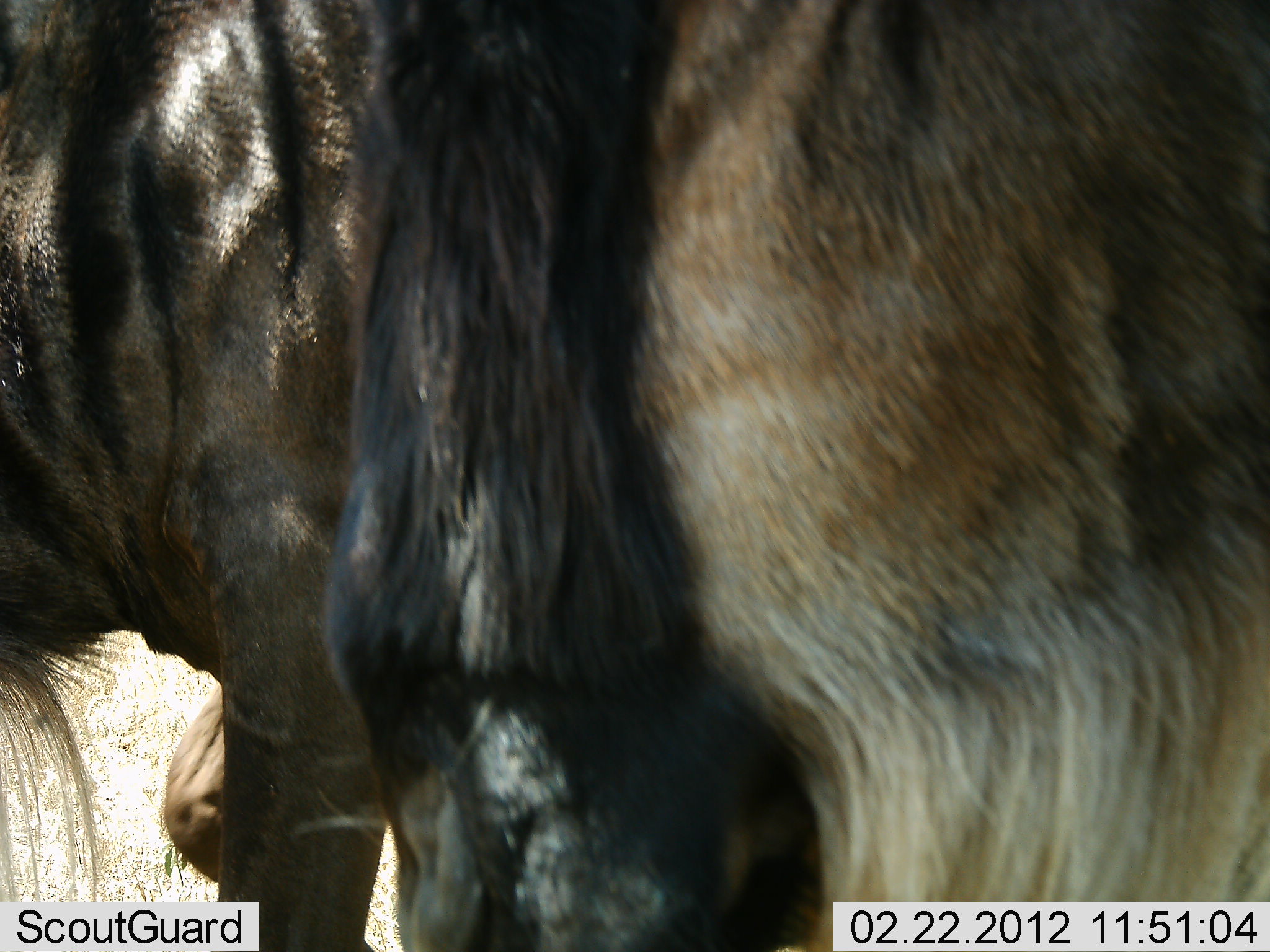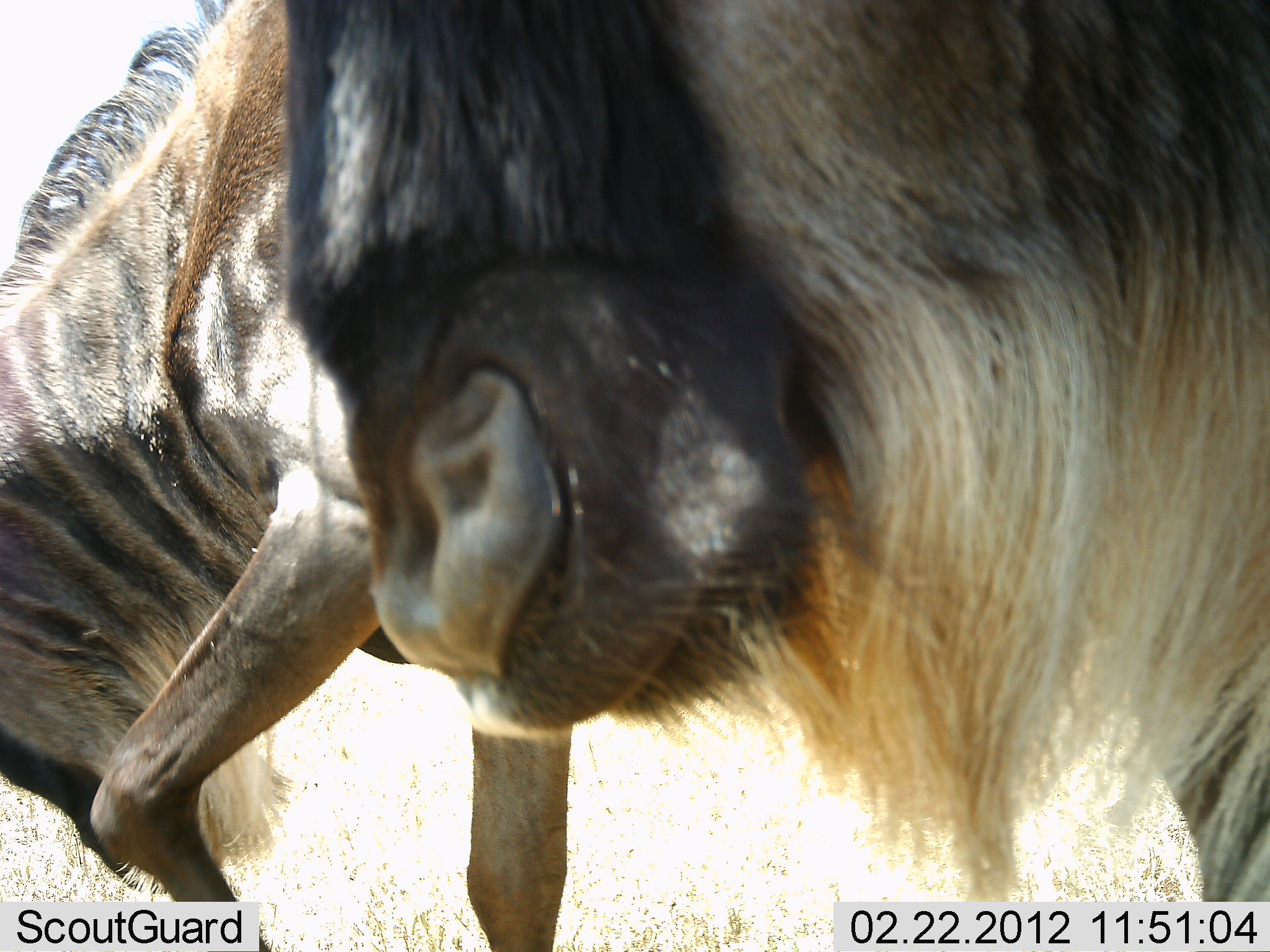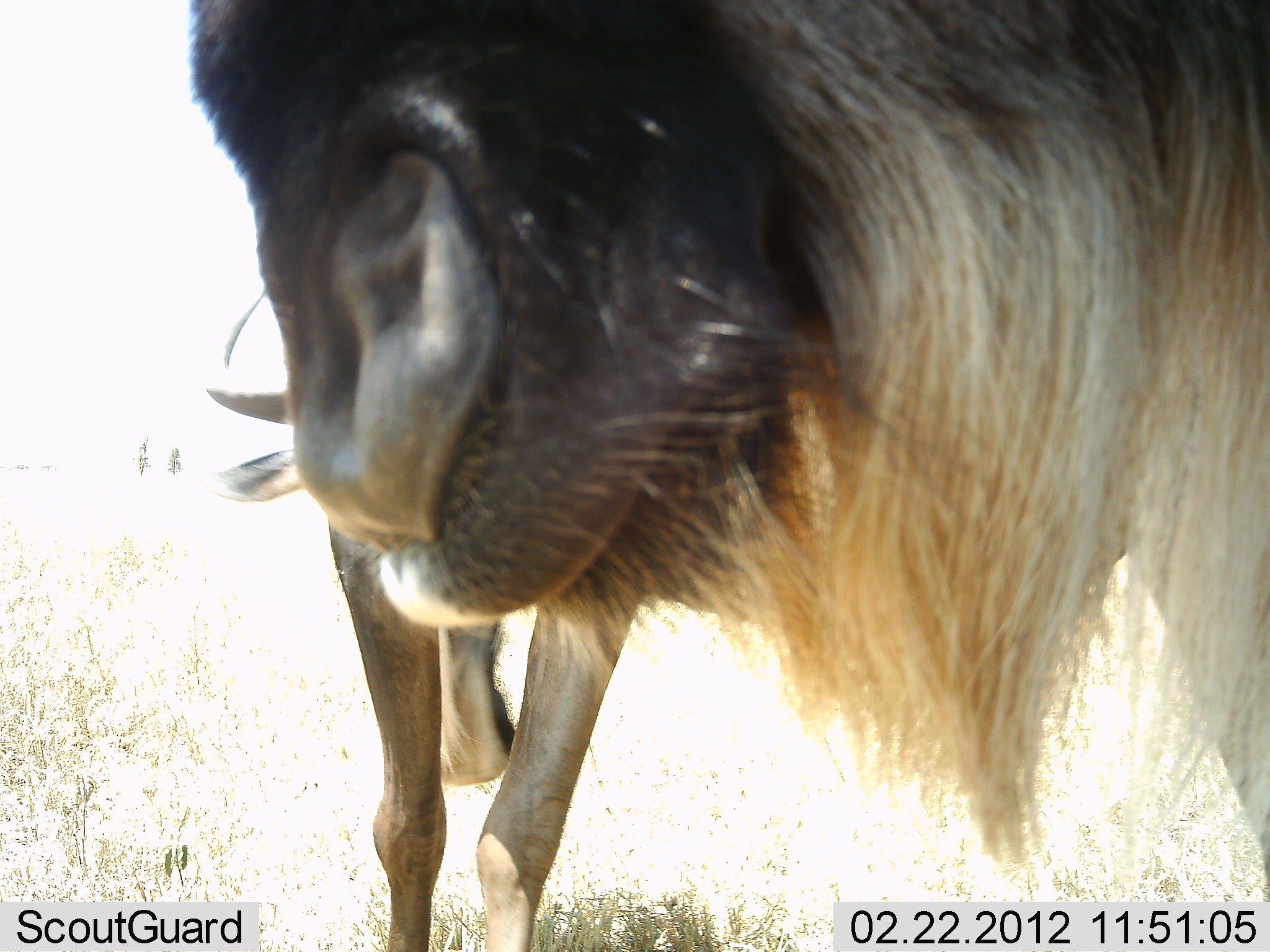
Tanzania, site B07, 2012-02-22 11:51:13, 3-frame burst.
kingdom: Animalia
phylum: Chordata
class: Mammalia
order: Artiodactyla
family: Bovidae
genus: Connochaetes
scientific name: Connochaetes taurinus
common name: blue wildebeest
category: wildebeest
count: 2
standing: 45%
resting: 0%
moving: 50%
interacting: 5%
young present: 0%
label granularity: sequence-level